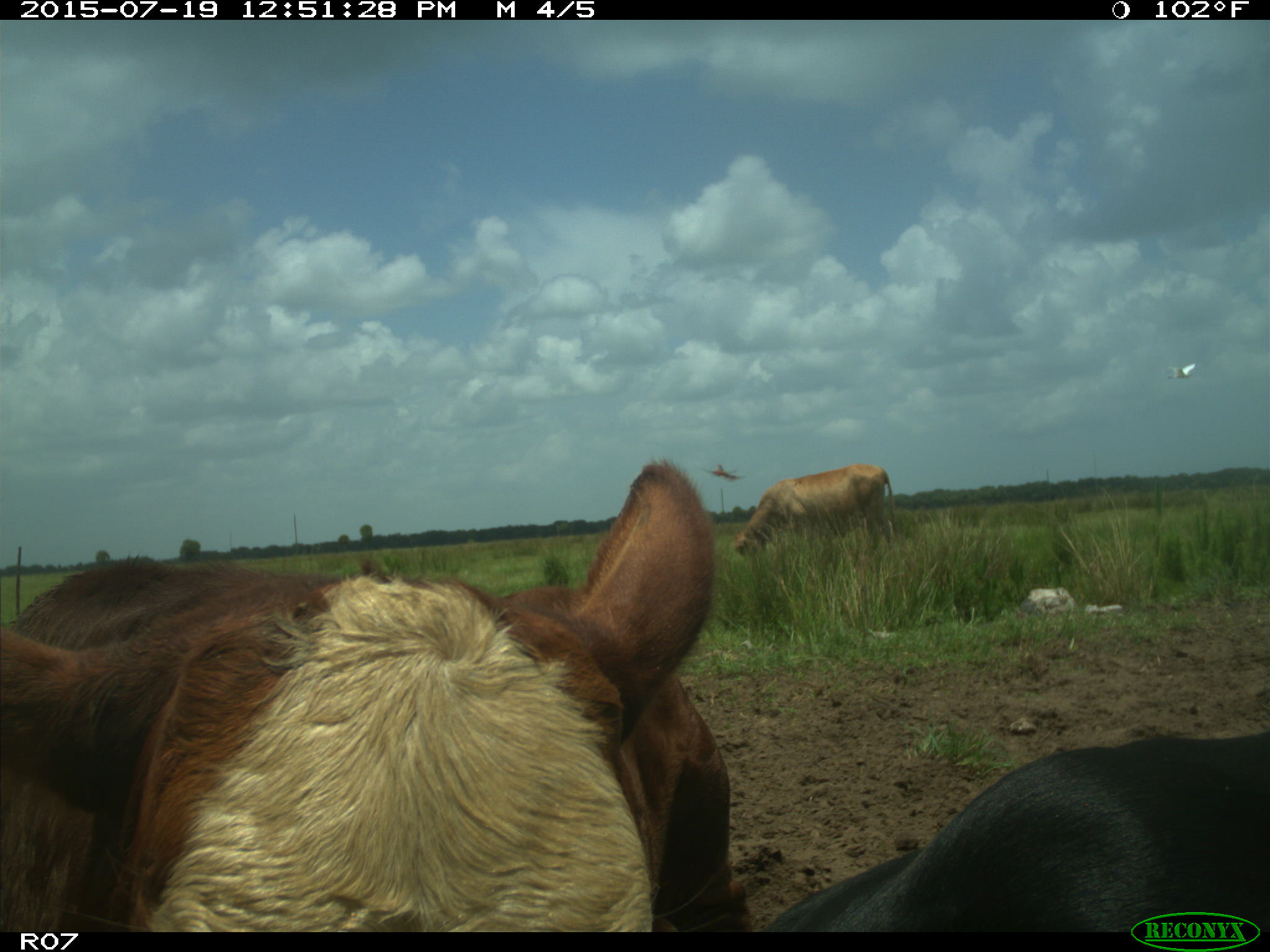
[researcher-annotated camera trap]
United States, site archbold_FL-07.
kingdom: Animalia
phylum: Chordata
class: Mammalia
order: Artiodactyla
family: Bovidae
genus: Bos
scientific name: Bos taurus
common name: domestic cow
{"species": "Bos taurus (domestic cow)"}